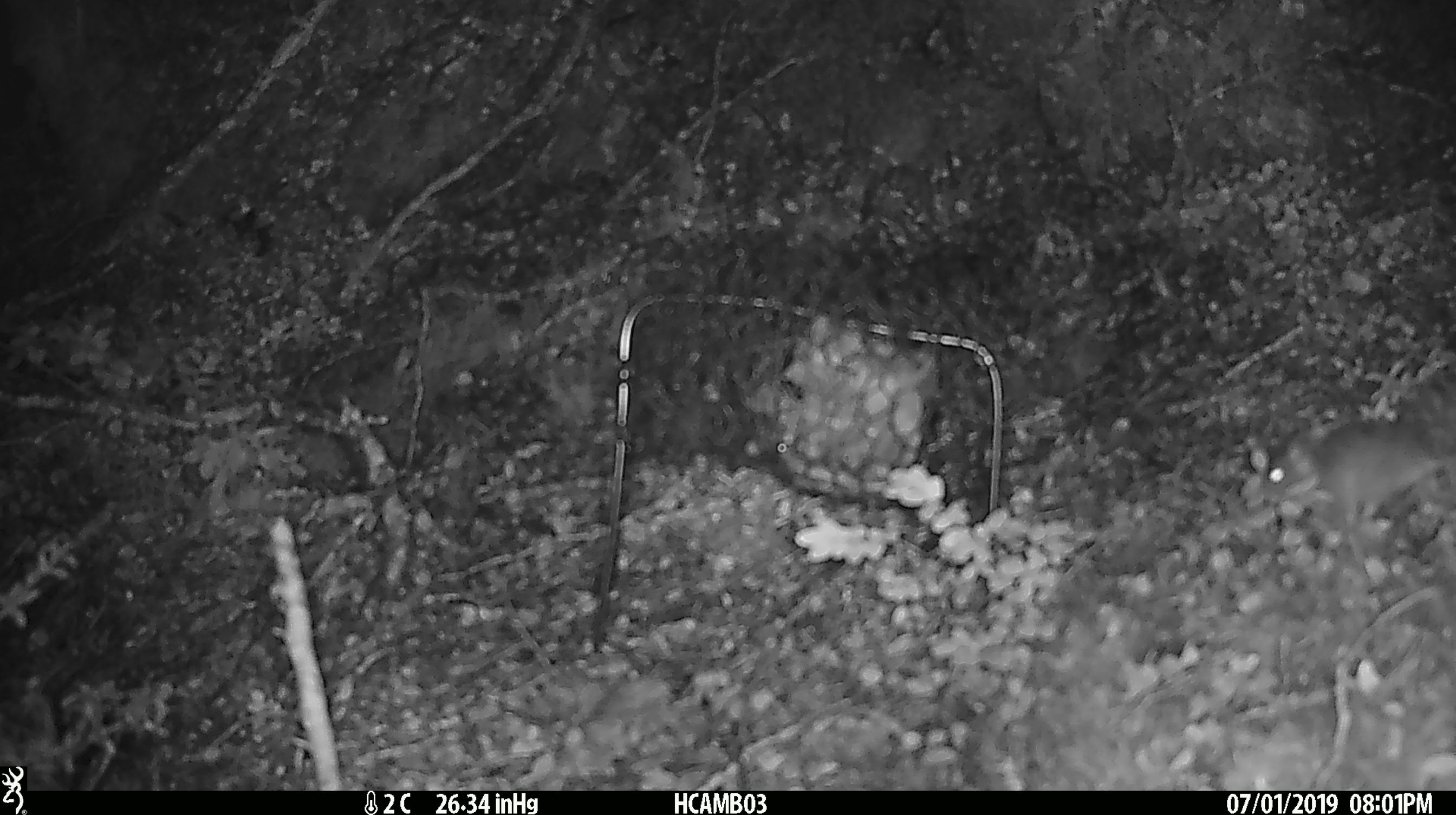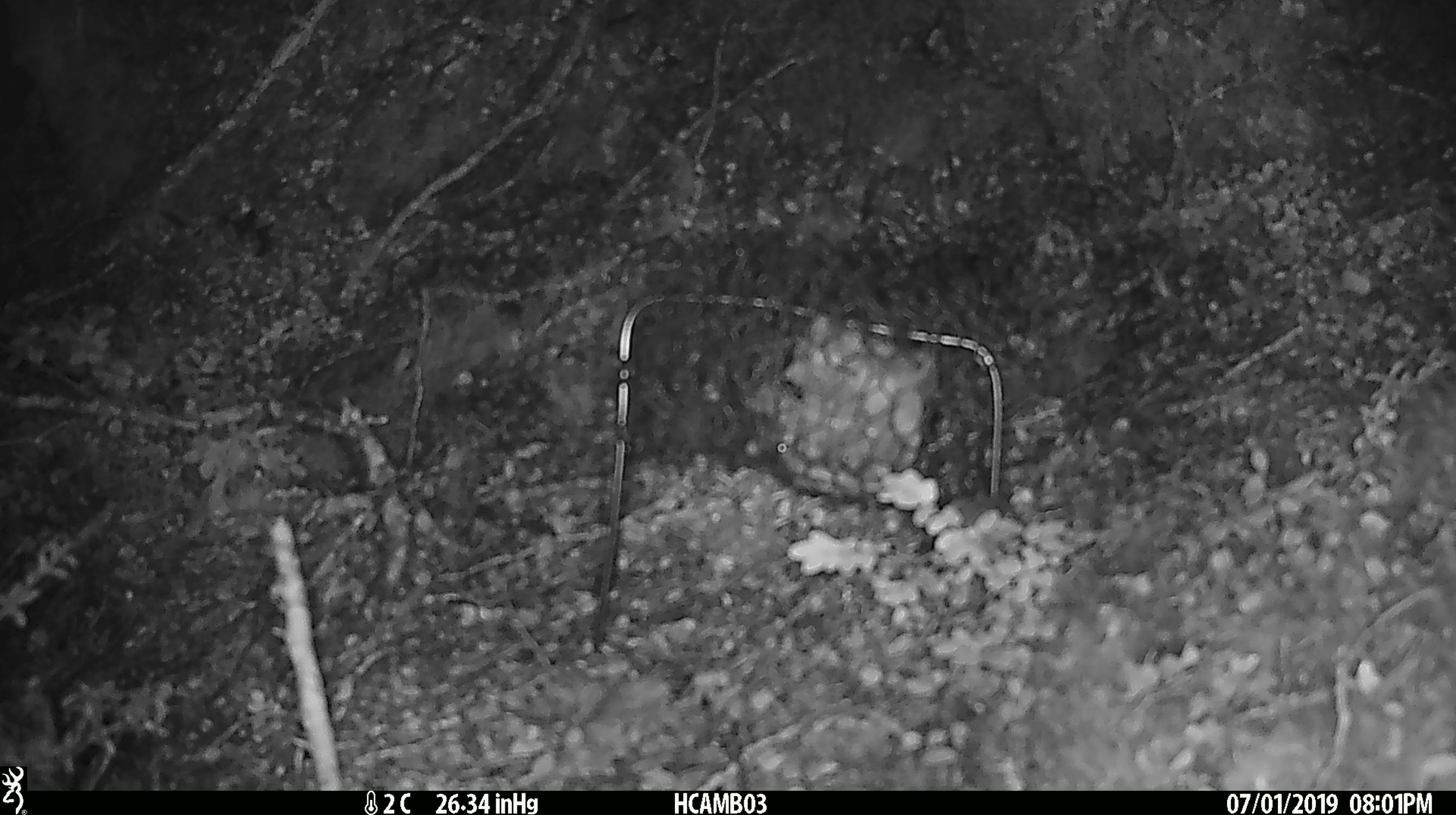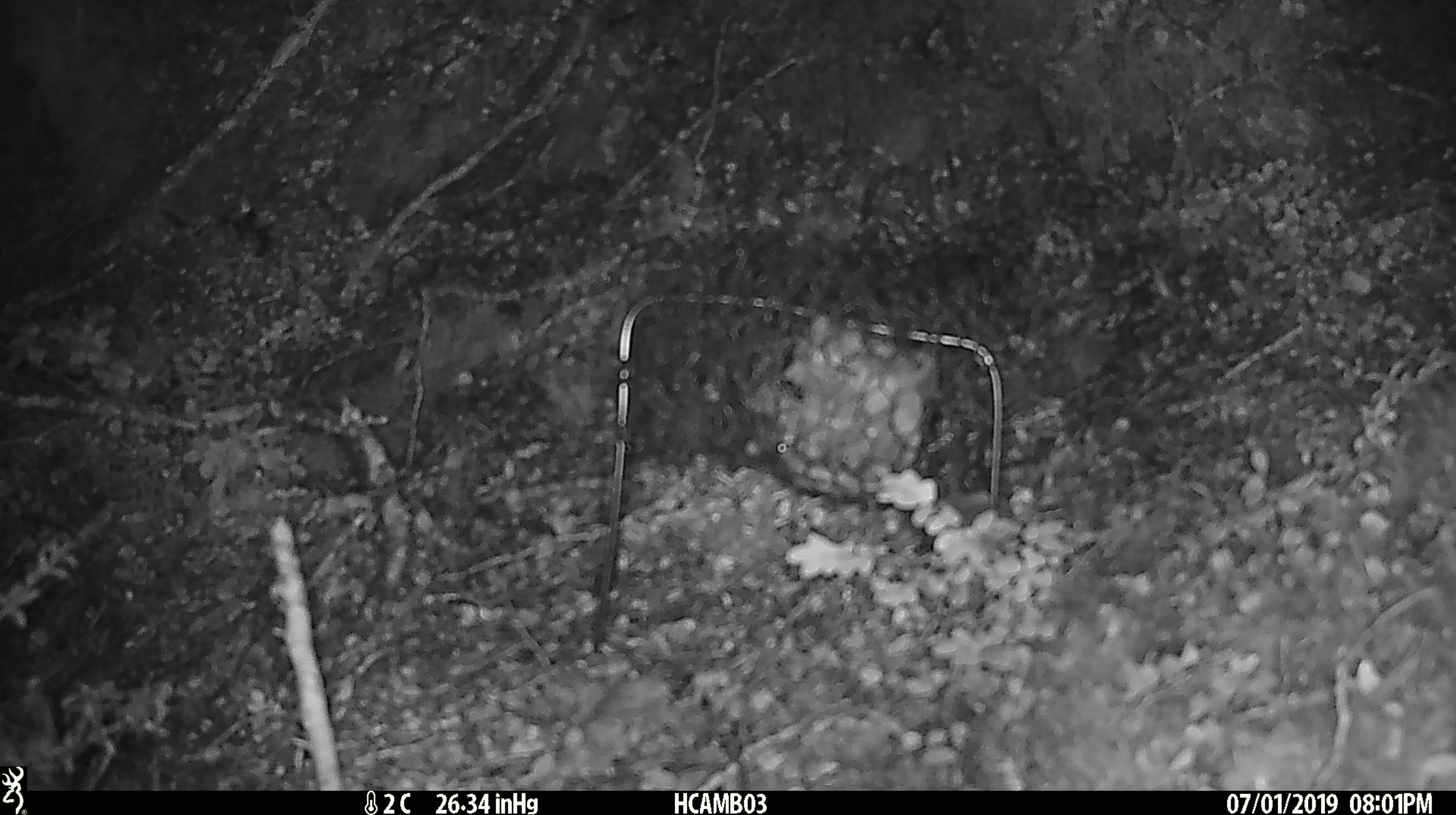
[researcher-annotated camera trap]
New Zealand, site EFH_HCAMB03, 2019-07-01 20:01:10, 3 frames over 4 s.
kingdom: Animalia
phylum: Chordata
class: Mammalia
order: Rodentia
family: Muridae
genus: Mus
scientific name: Mus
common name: mouse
Mouse (Mus).